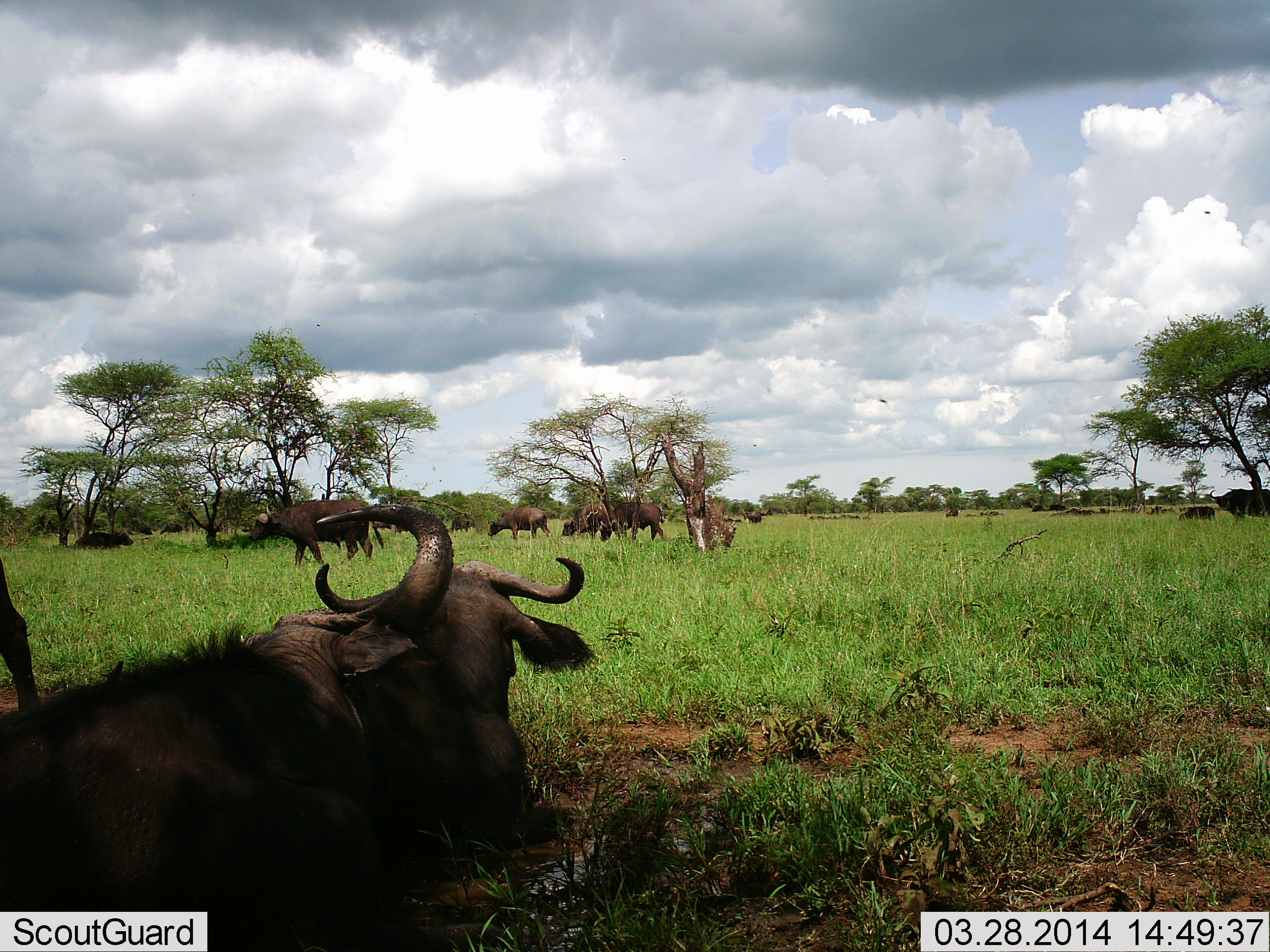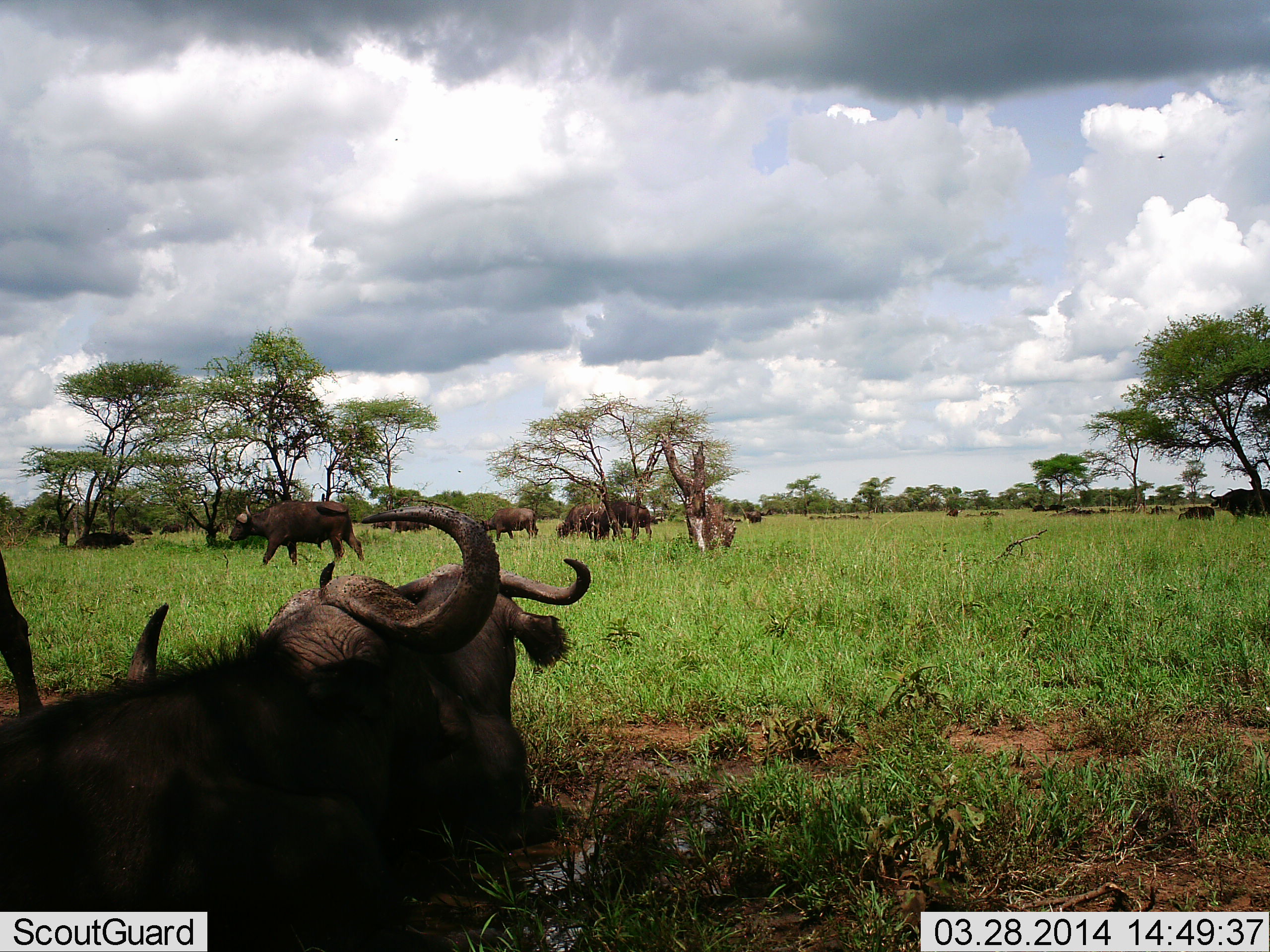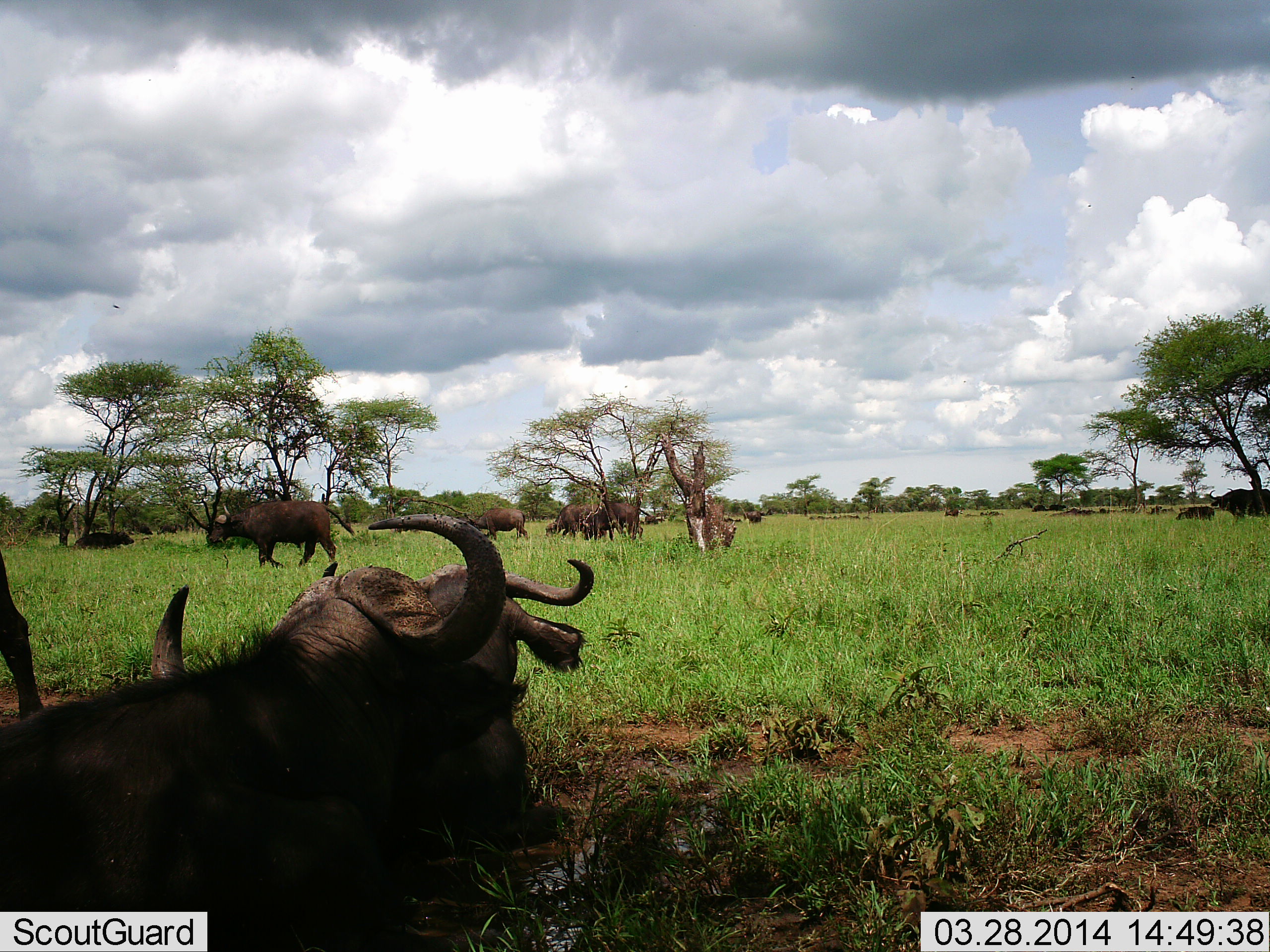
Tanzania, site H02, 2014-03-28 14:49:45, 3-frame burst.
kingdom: Animalia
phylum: Chordata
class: Mammalia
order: Artiodactyla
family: Bovidae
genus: Syncerus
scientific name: Syncerus caffer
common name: cape buffalo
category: buffalo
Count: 11-50.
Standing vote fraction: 67%.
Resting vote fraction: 100%.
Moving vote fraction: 92%.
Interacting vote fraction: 8%.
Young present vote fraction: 8%.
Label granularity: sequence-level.